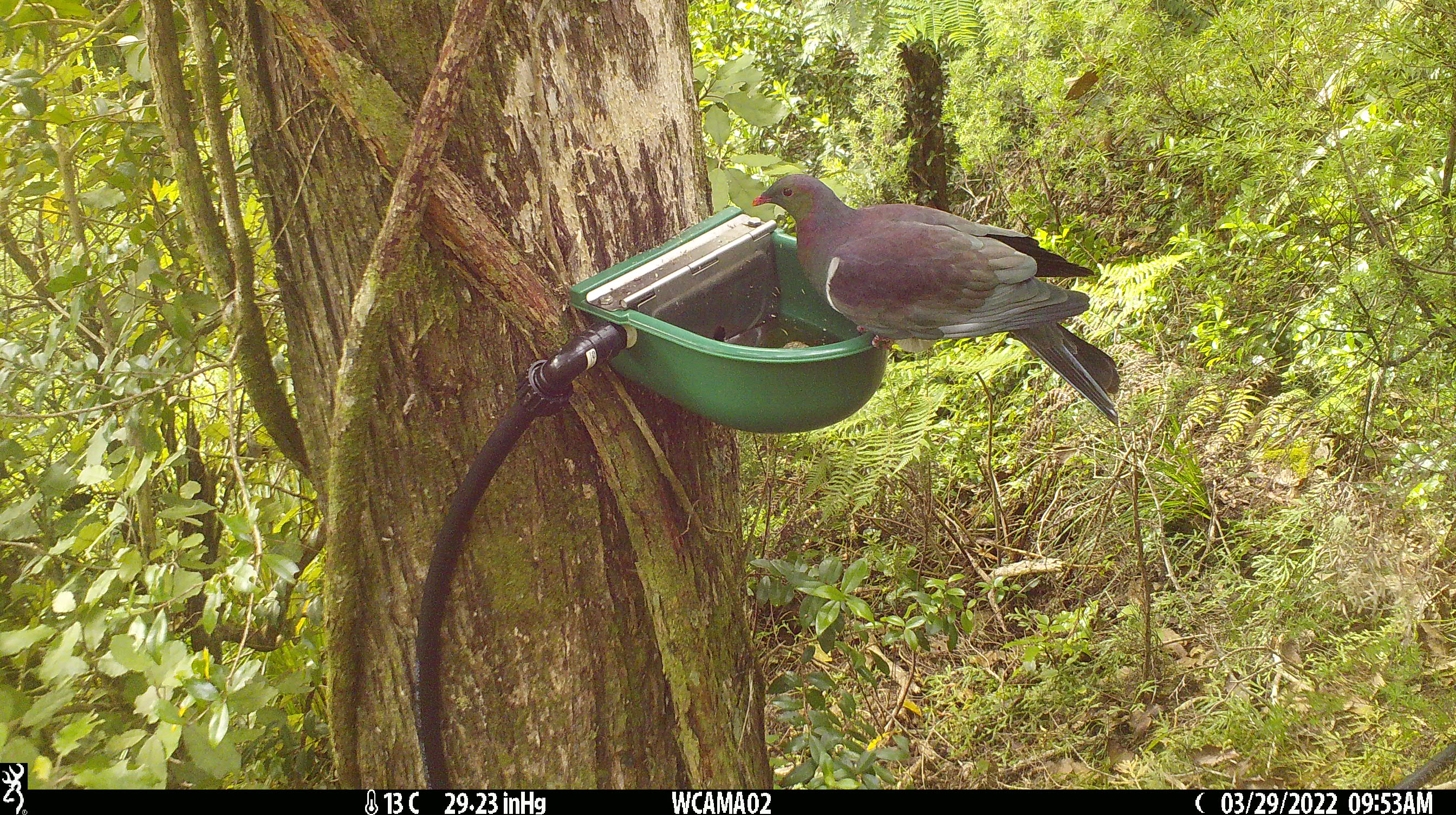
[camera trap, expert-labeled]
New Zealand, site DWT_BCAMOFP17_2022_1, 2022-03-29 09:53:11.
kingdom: Animalia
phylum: Chordata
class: Aves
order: Columbiformes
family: Columbidae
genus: Hemiphaga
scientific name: Hemiphaga novaeseelandiae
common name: new zealand pigeon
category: kereru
Kereru (new zealand pigeon) (Hemiphaga novaeseelandiae).